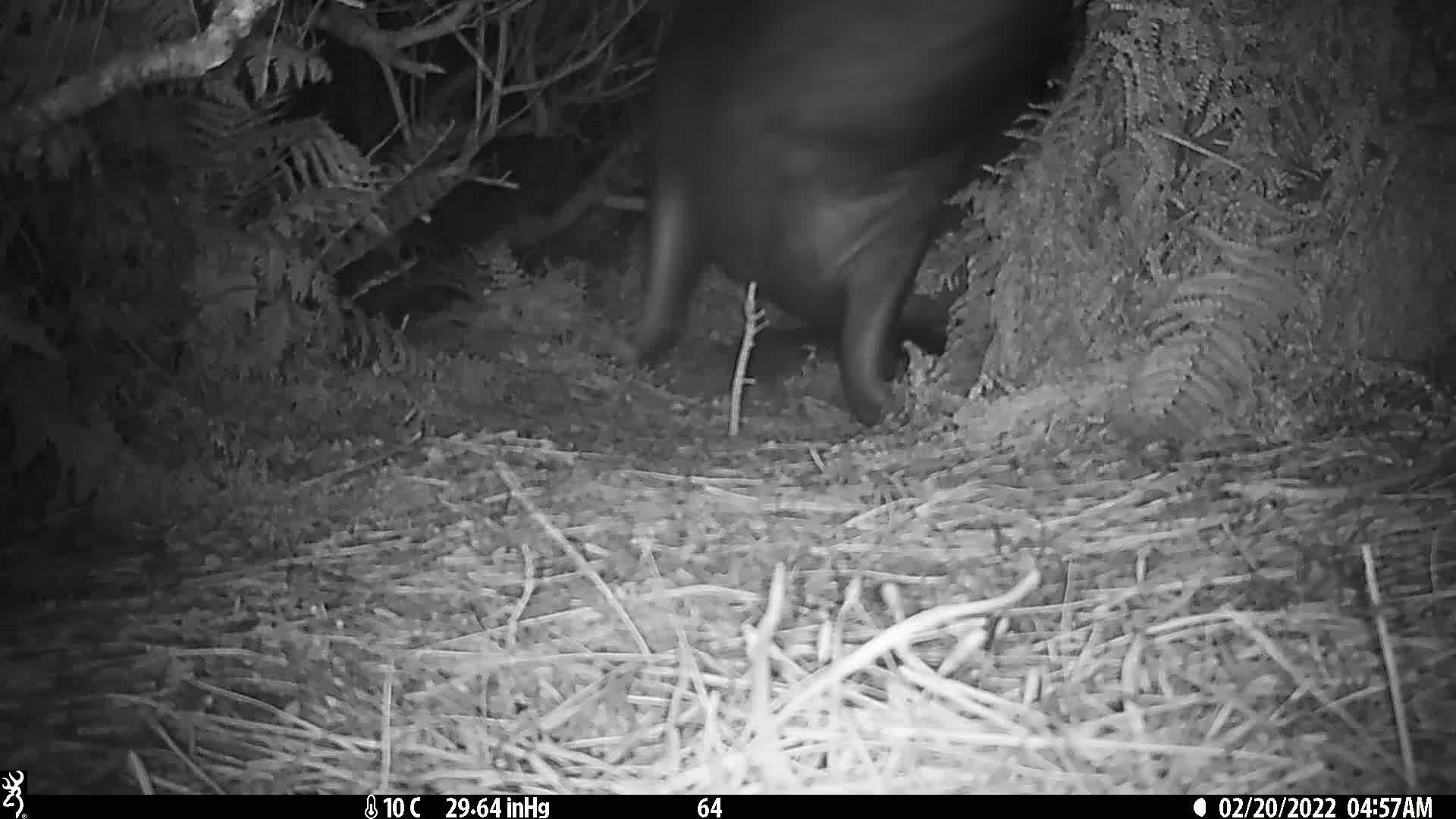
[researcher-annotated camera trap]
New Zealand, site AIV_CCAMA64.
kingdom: Animalia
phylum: Chordata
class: Mammalia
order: Carnivora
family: Otariidae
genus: Phocarctos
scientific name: Phocarctos hookeri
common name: new zealand sea lion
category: sealion